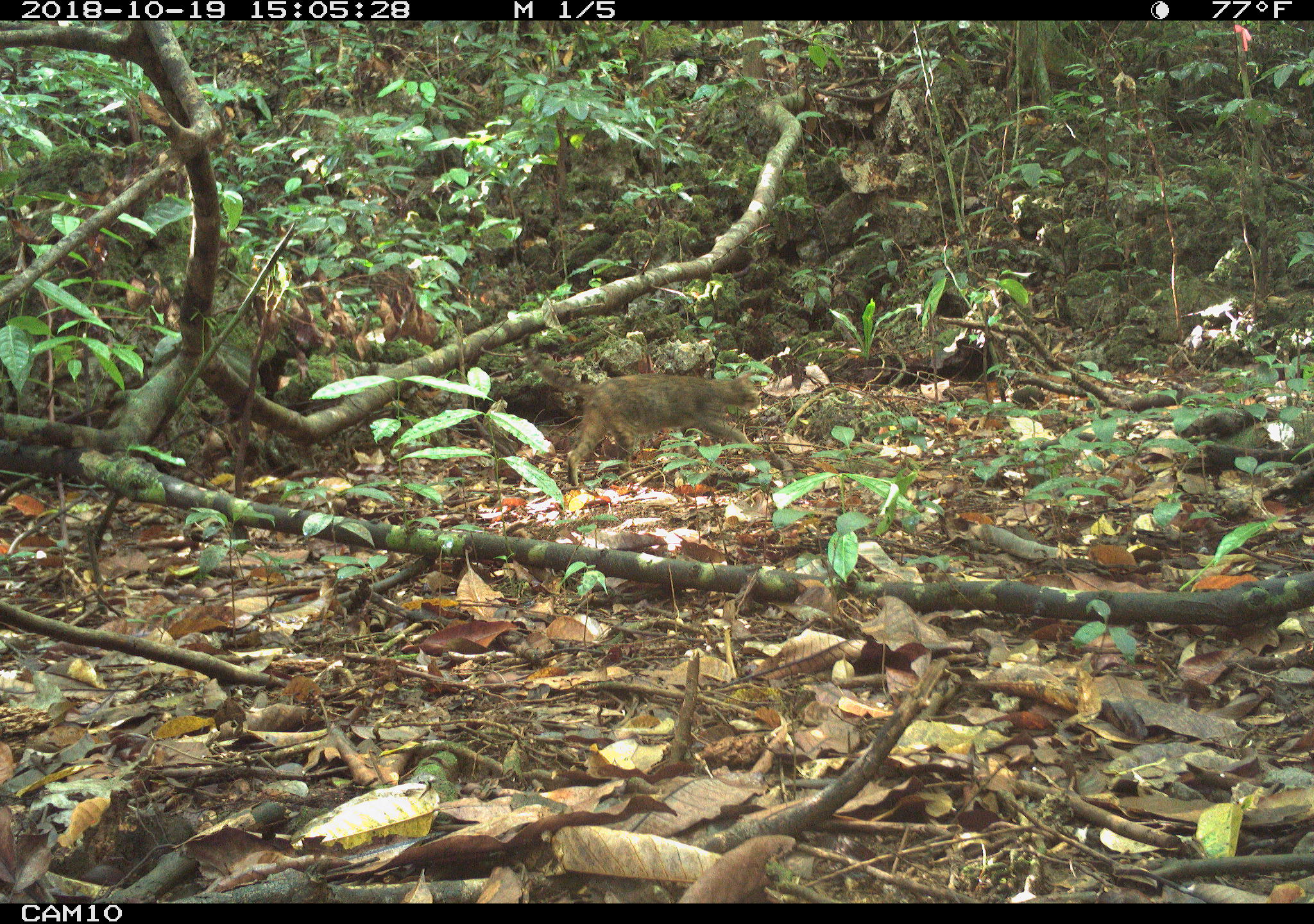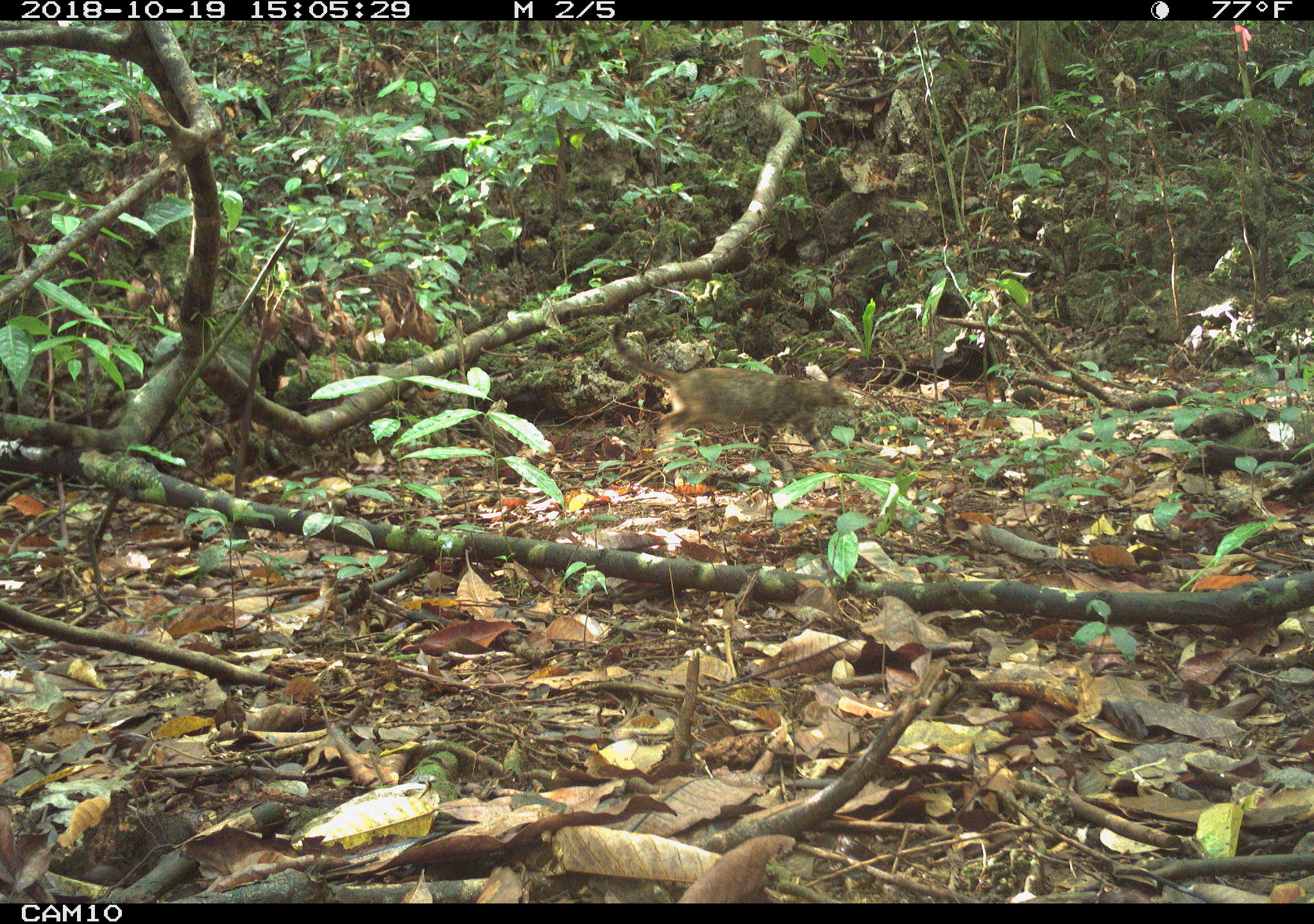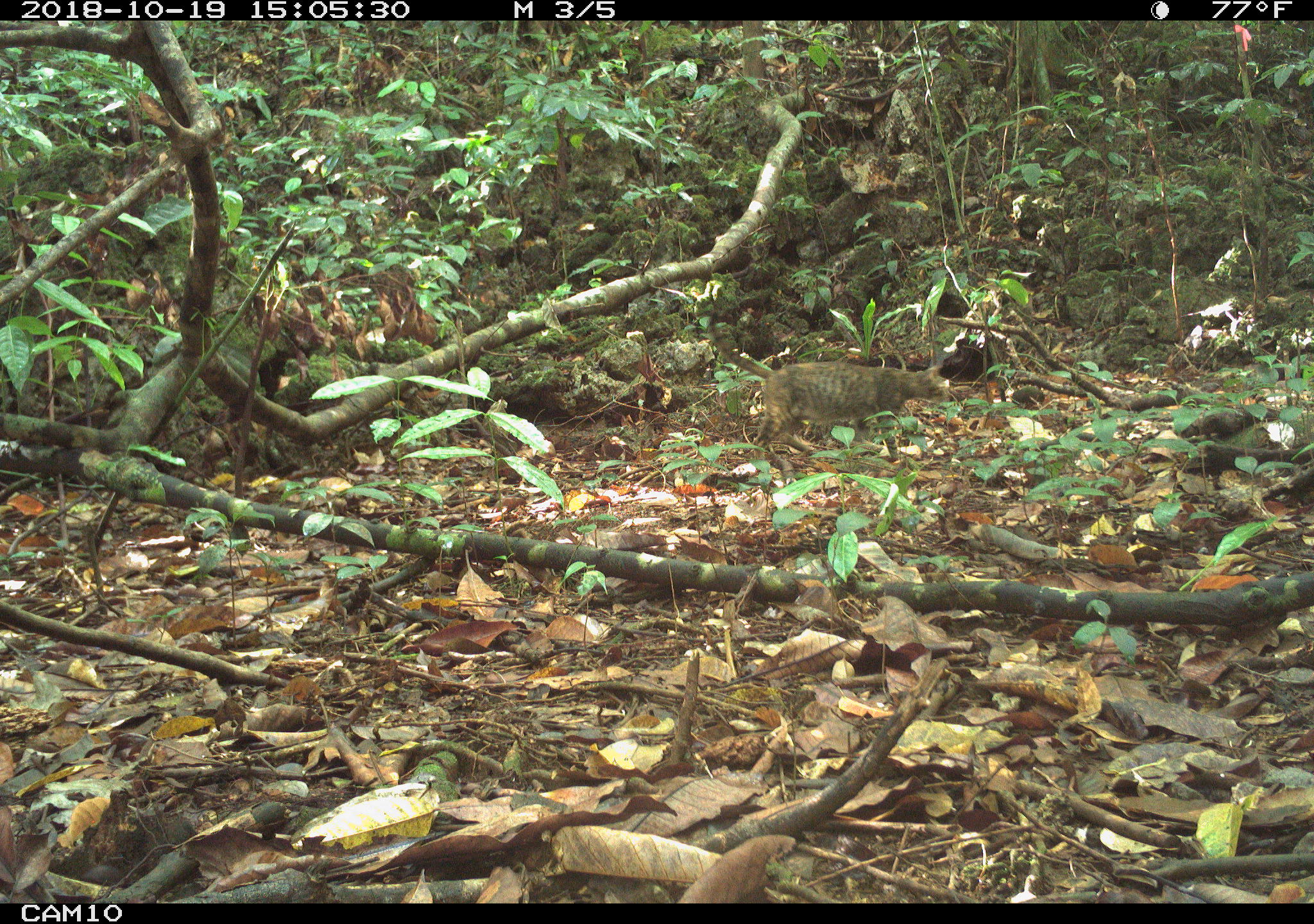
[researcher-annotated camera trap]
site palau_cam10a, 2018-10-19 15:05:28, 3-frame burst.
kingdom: Animalia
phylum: Chordata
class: Mammalia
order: Carnivora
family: Felidae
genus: Felis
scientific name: Felis catus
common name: cat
Cat (Felis catus).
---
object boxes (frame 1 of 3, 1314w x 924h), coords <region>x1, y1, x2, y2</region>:
cat: <region>527, 368, 760, 483</region>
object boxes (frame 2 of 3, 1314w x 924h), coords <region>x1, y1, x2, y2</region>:
cat: <region>606, 323, 856, 465</region>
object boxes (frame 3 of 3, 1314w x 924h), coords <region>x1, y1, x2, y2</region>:
cat: <region>738, 357, 953, 459</region>